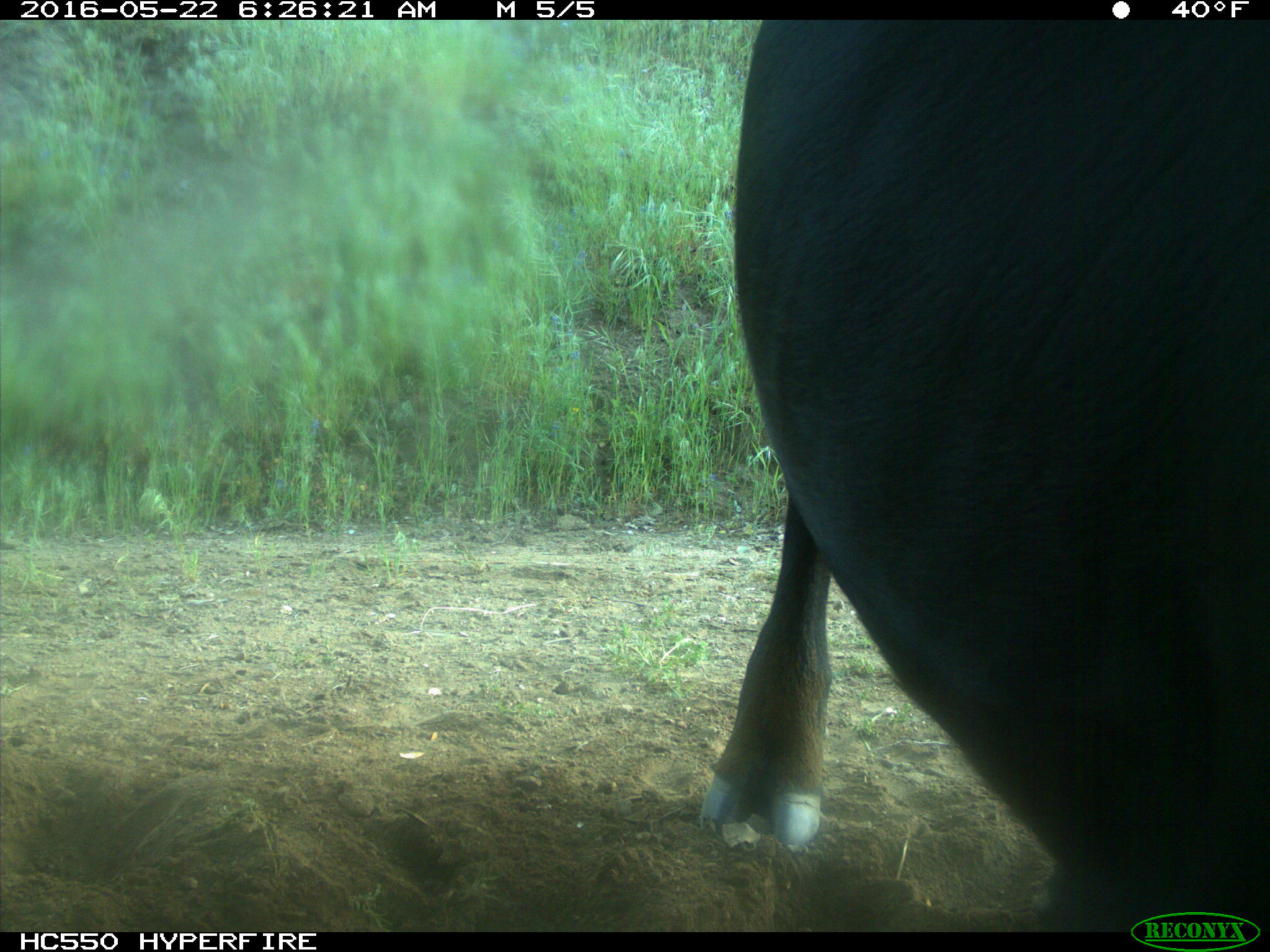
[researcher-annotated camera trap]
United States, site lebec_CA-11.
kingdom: Animalia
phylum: Chordata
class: Mammalia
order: Artiodactyla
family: Bovidae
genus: Bos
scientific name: Bos taurus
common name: domestic cow